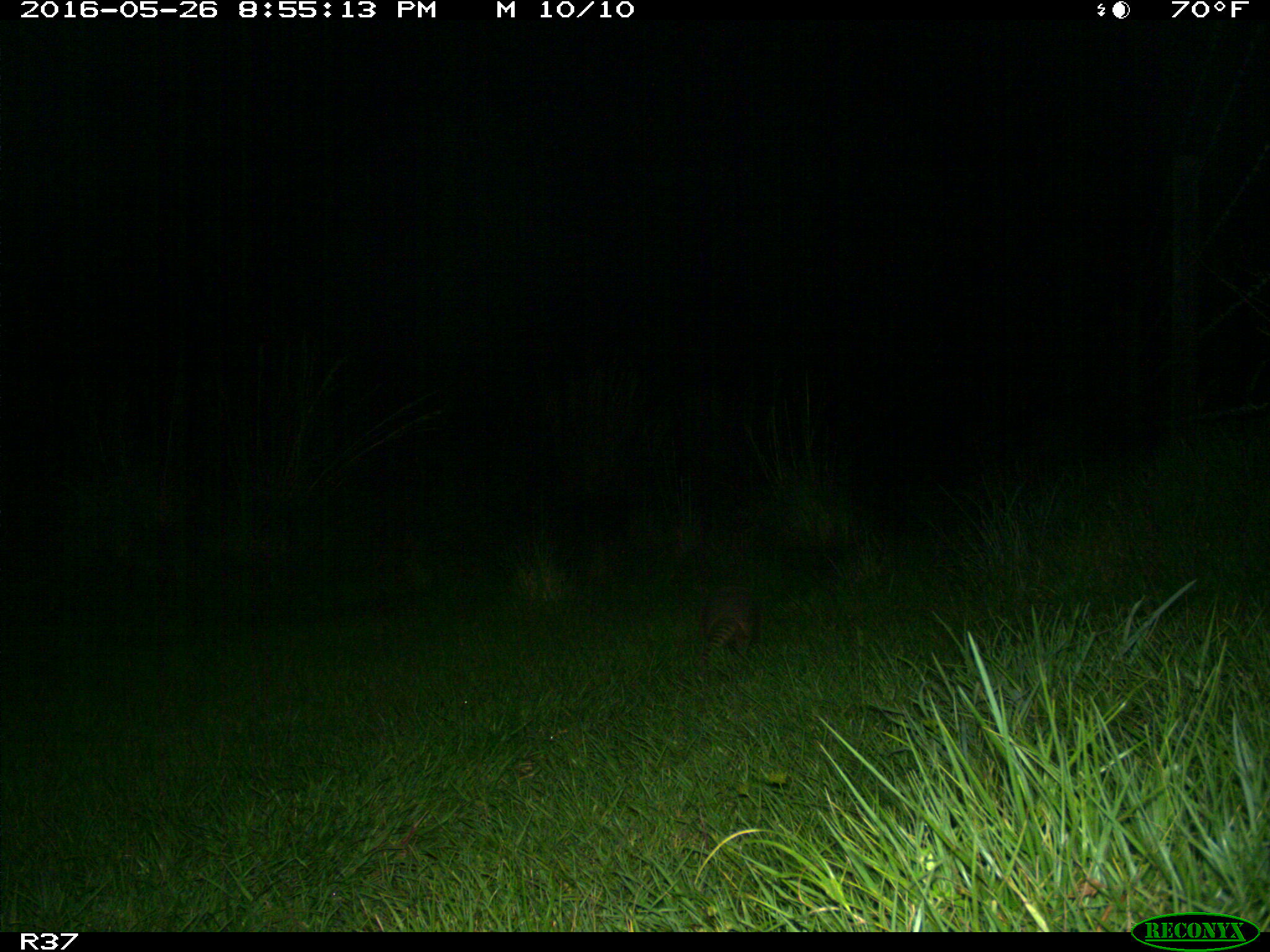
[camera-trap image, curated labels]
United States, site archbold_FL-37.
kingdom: Animalia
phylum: Chordata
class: Mammalia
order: Cingulata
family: Dasypodidae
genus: Dasypus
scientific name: Dasypus novemcinctus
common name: nine-banded armadillo